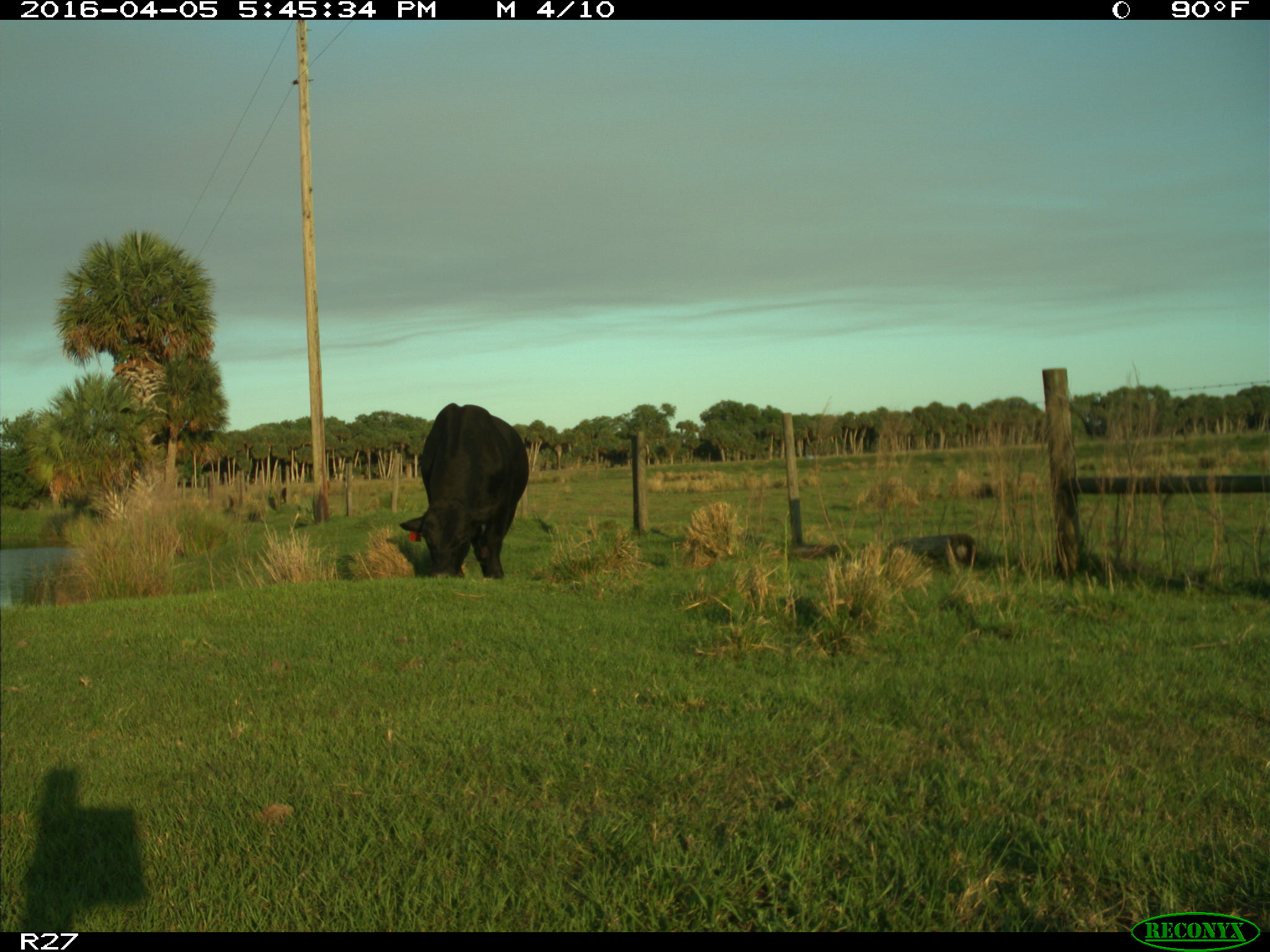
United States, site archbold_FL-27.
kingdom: Animalia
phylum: Chordata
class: Mammalia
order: Artiodactyla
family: Bovidae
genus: Bos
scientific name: Bos taurus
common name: domestic cow